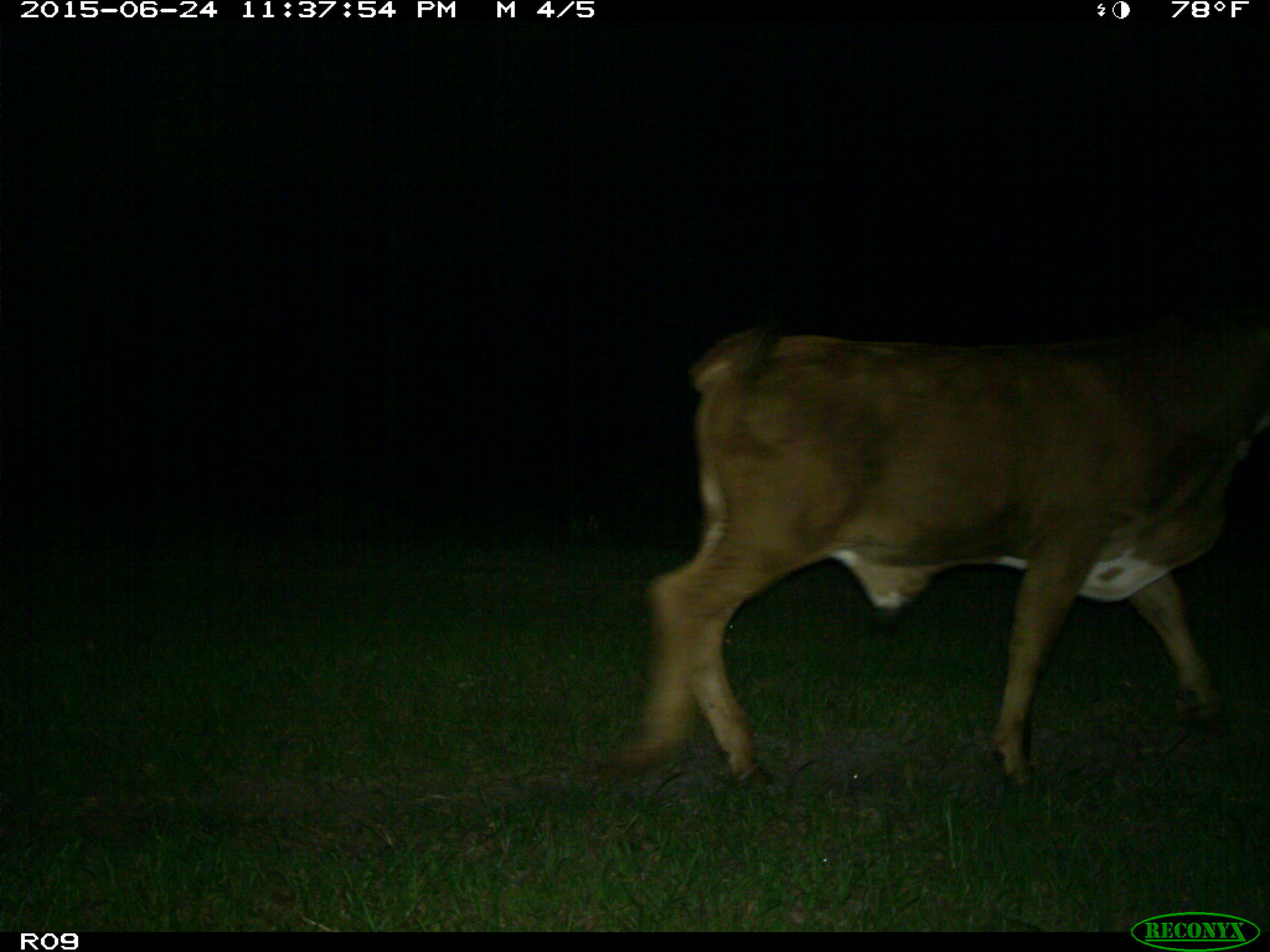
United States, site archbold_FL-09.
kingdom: Animalia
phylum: Chordata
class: Mammalia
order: Artiodactyla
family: Bovidae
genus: Bos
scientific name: Bos taurus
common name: domestic cow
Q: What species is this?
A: Bos taurus (domestic cow).